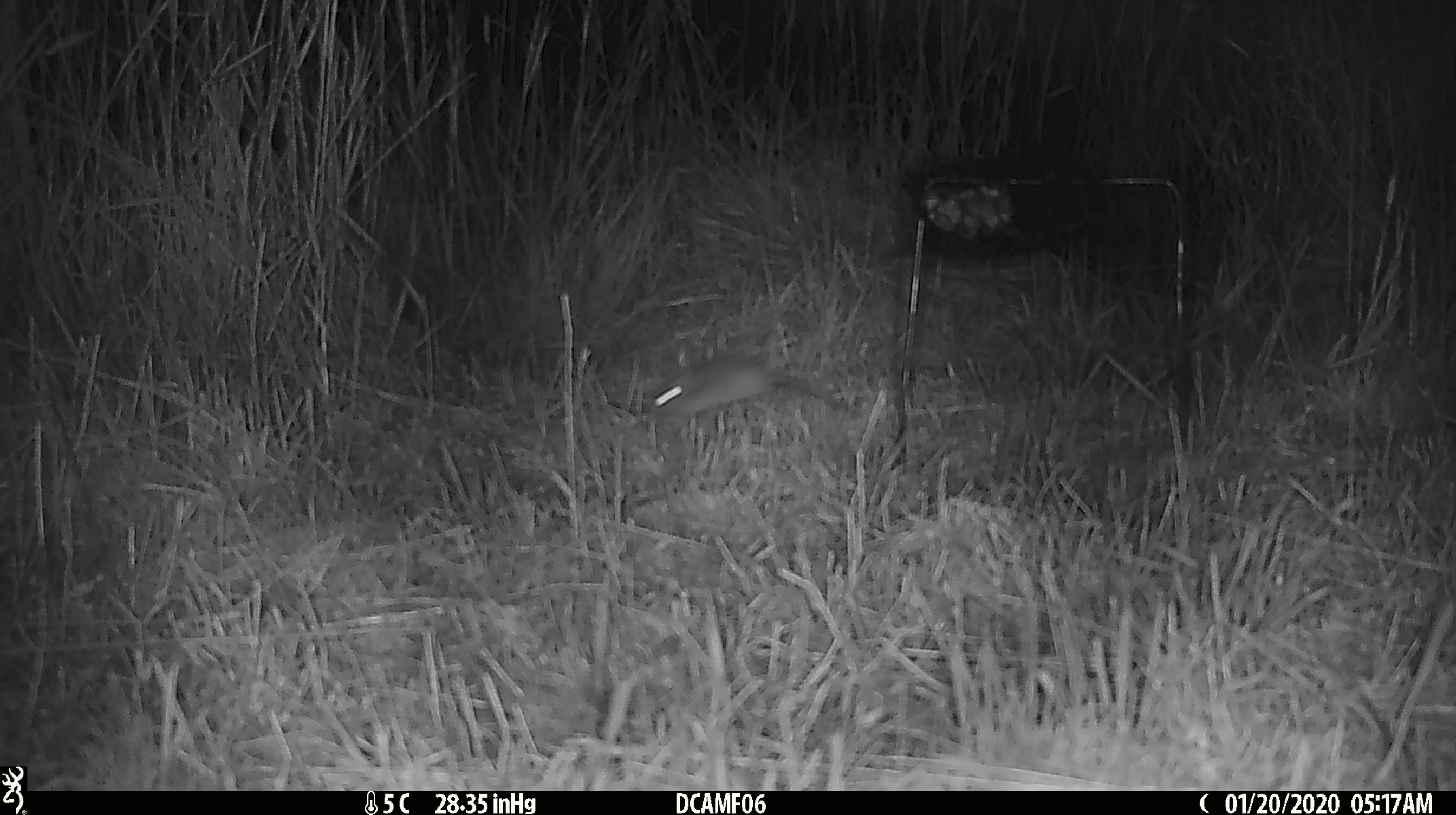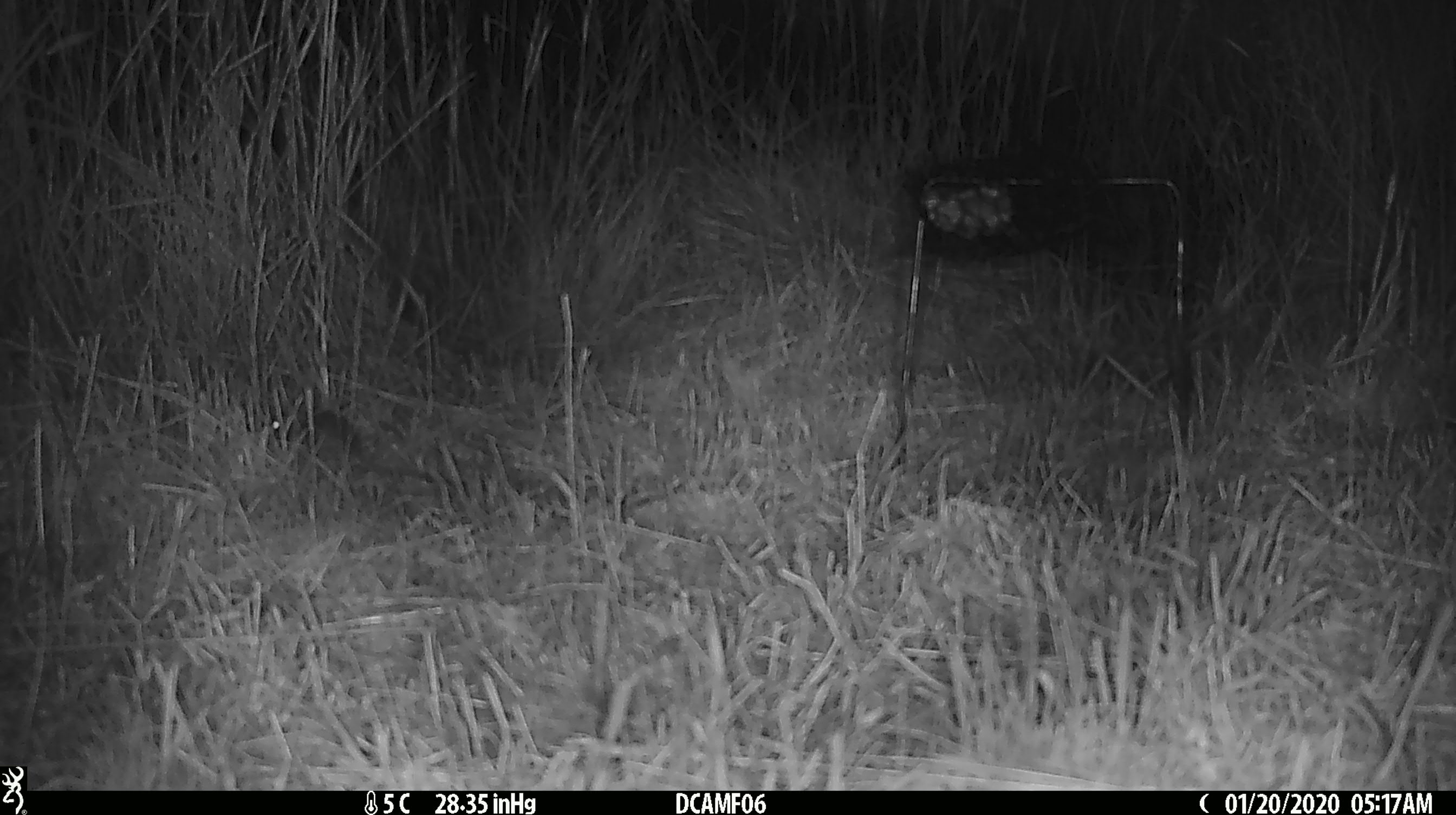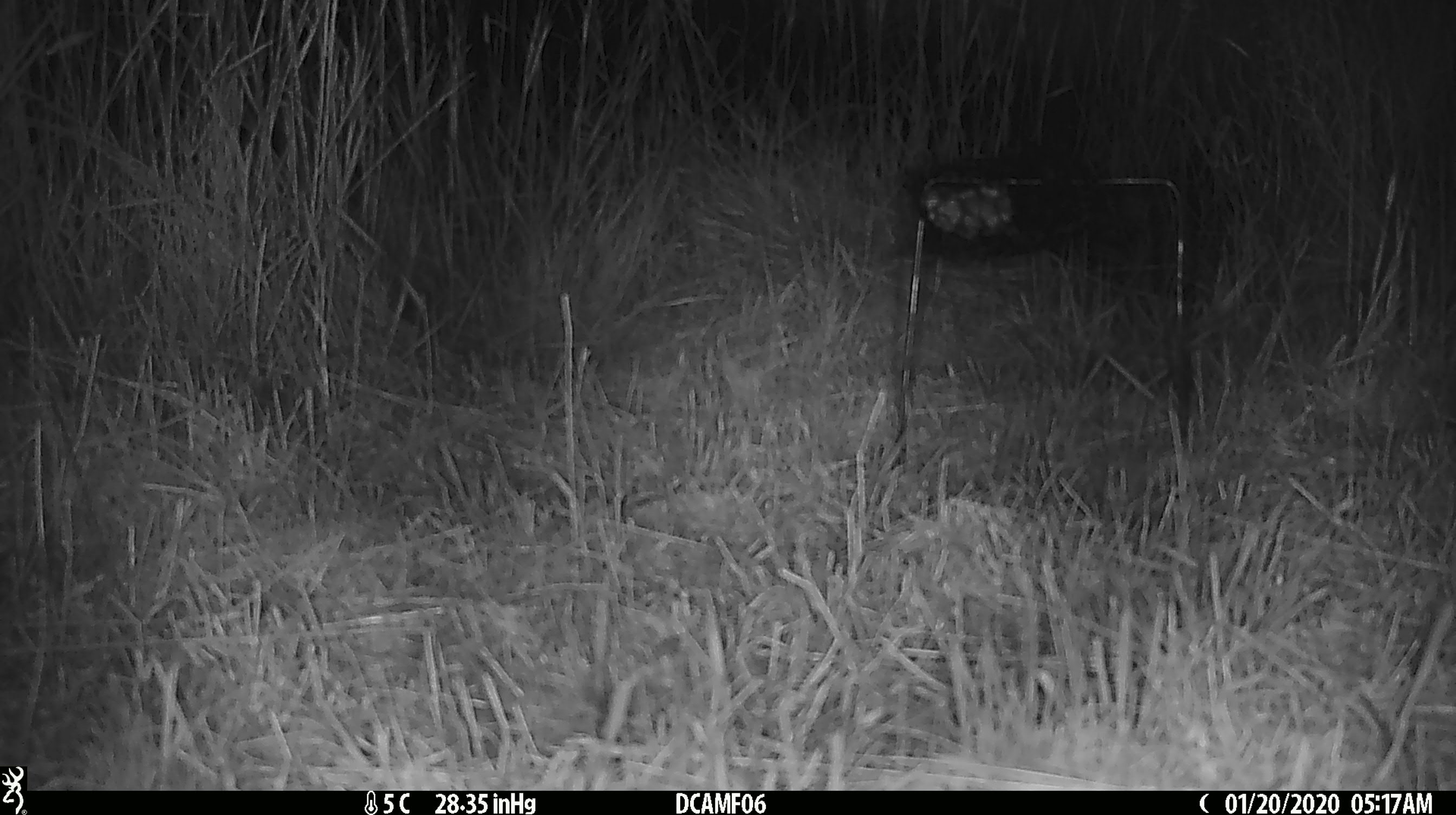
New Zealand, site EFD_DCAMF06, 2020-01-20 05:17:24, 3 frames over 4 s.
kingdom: Animalia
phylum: Chordata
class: Mammalia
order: Rodentia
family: Muridae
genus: Mus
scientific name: Mus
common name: mouse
Mouse (Mus).